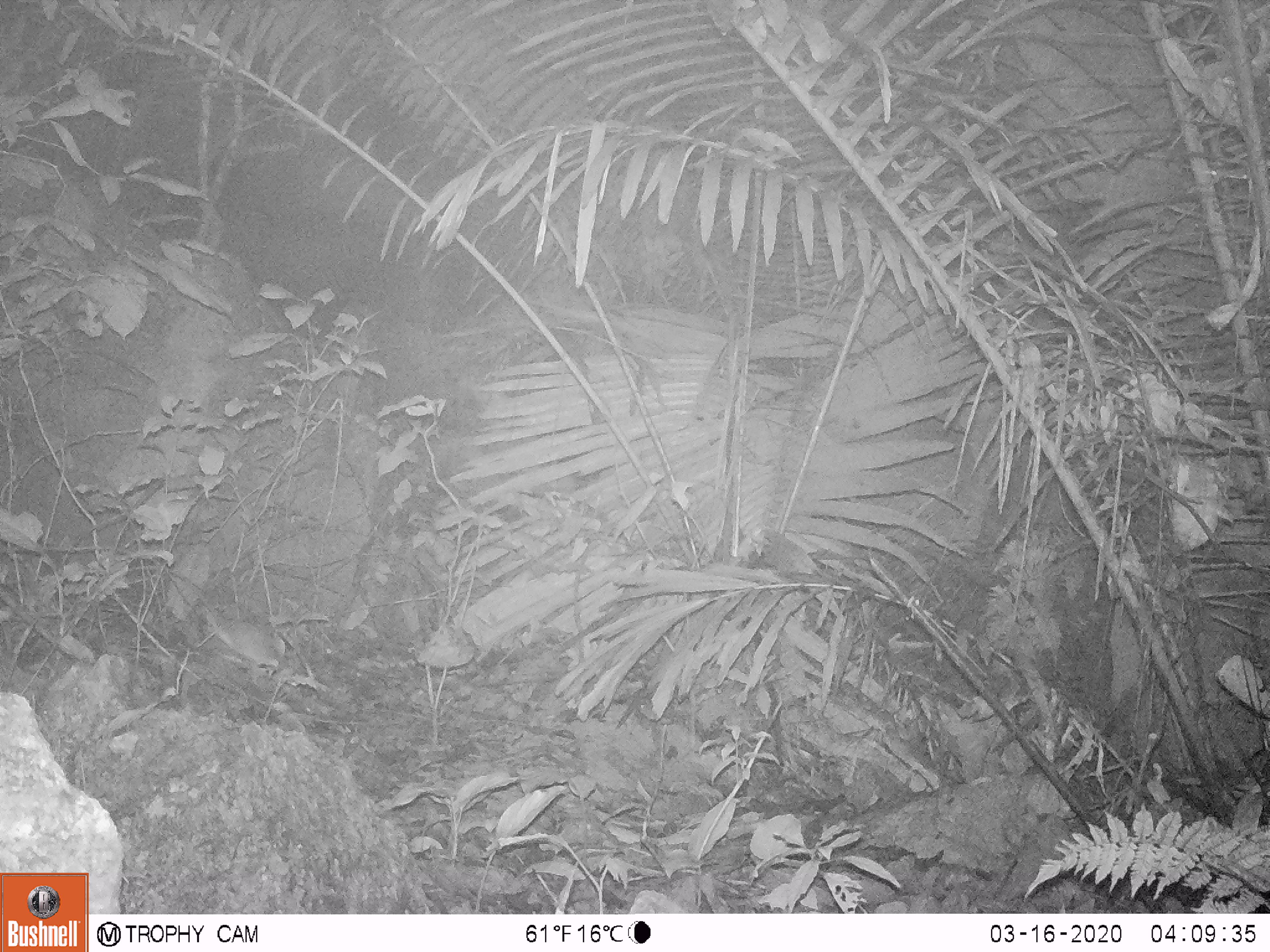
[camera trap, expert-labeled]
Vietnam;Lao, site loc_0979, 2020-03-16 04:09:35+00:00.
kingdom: Animalia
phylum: Chordata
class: Mammalia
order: Rodentia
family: Muridae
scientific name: Muridae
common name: old-world mice and rats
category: unidentified murid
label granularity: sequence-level